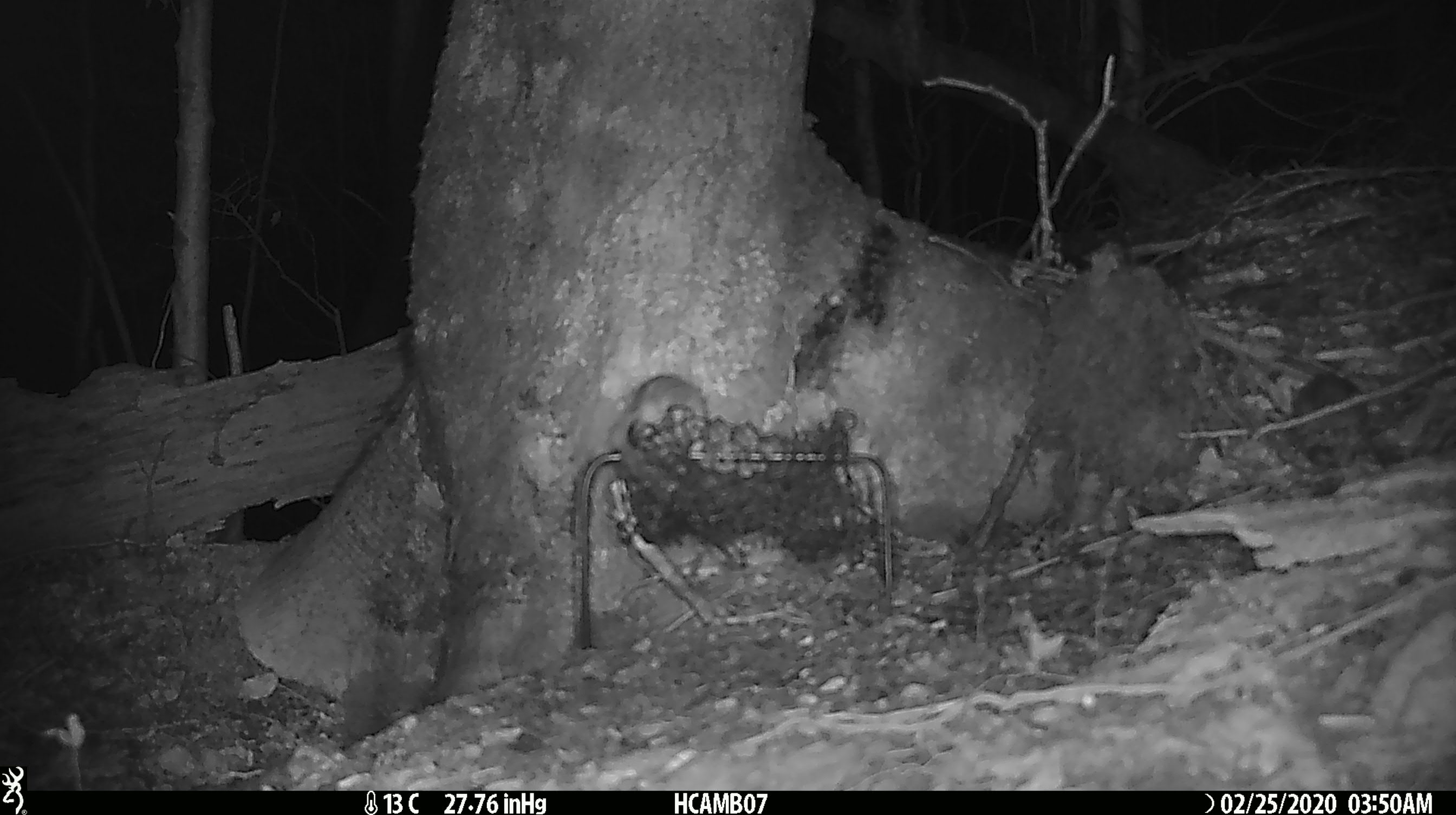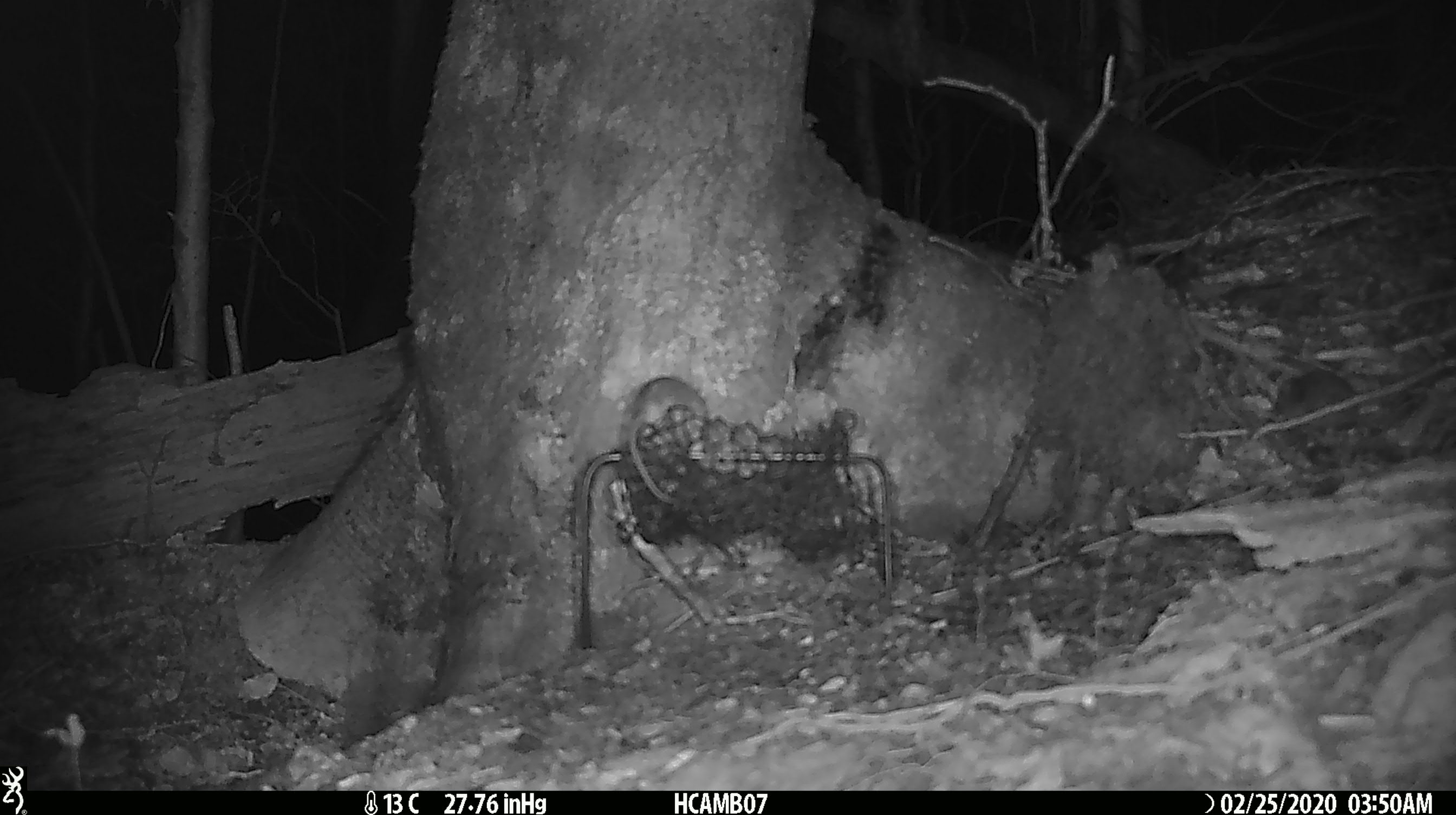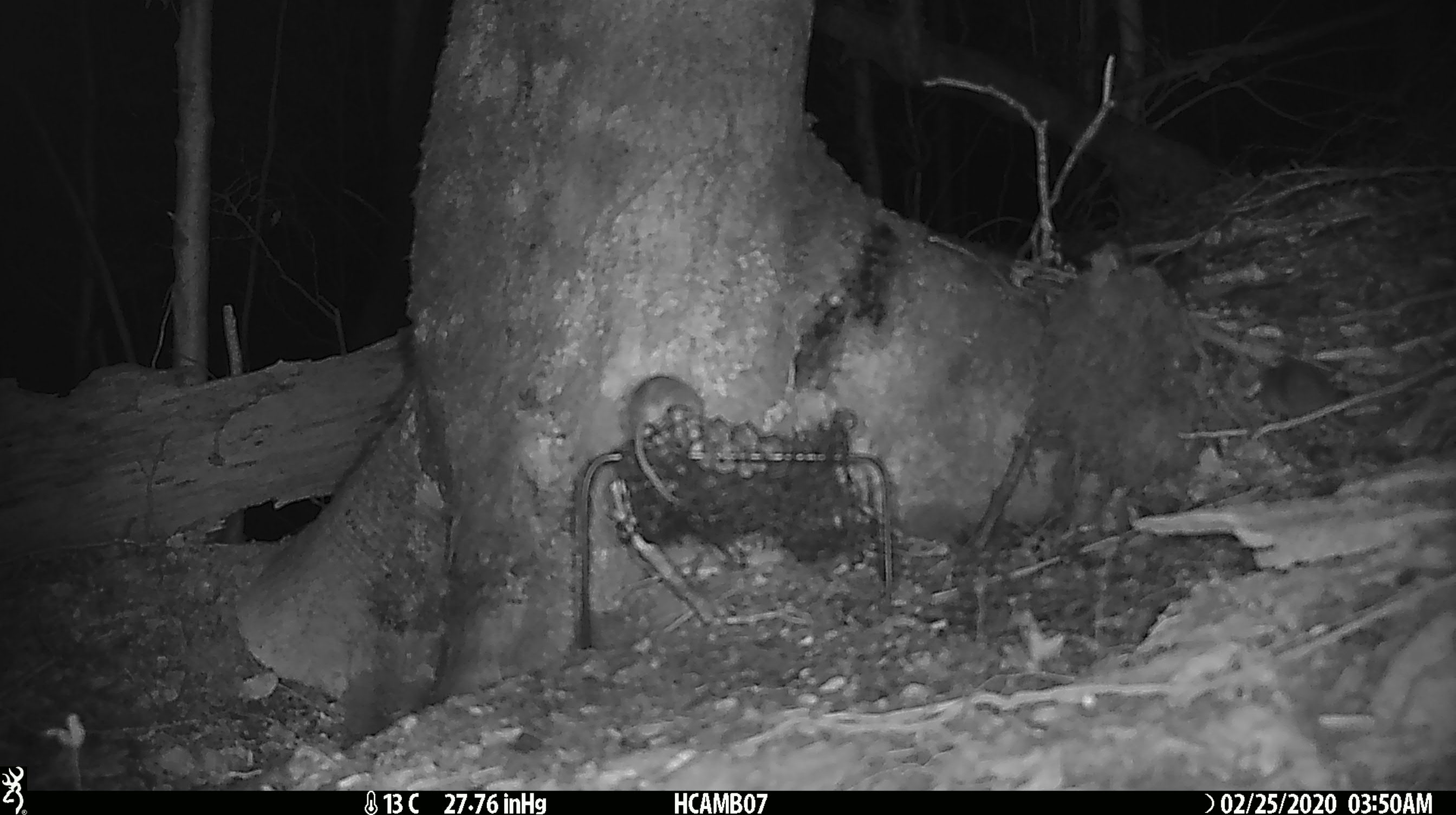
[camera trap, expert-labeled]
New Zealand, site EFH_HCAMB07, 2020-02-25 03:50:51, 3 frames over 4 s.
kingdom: Animalia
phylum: Chordata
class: Mammalia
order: Rodentia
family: Muridae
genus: Mus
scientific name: Mus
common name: mouse